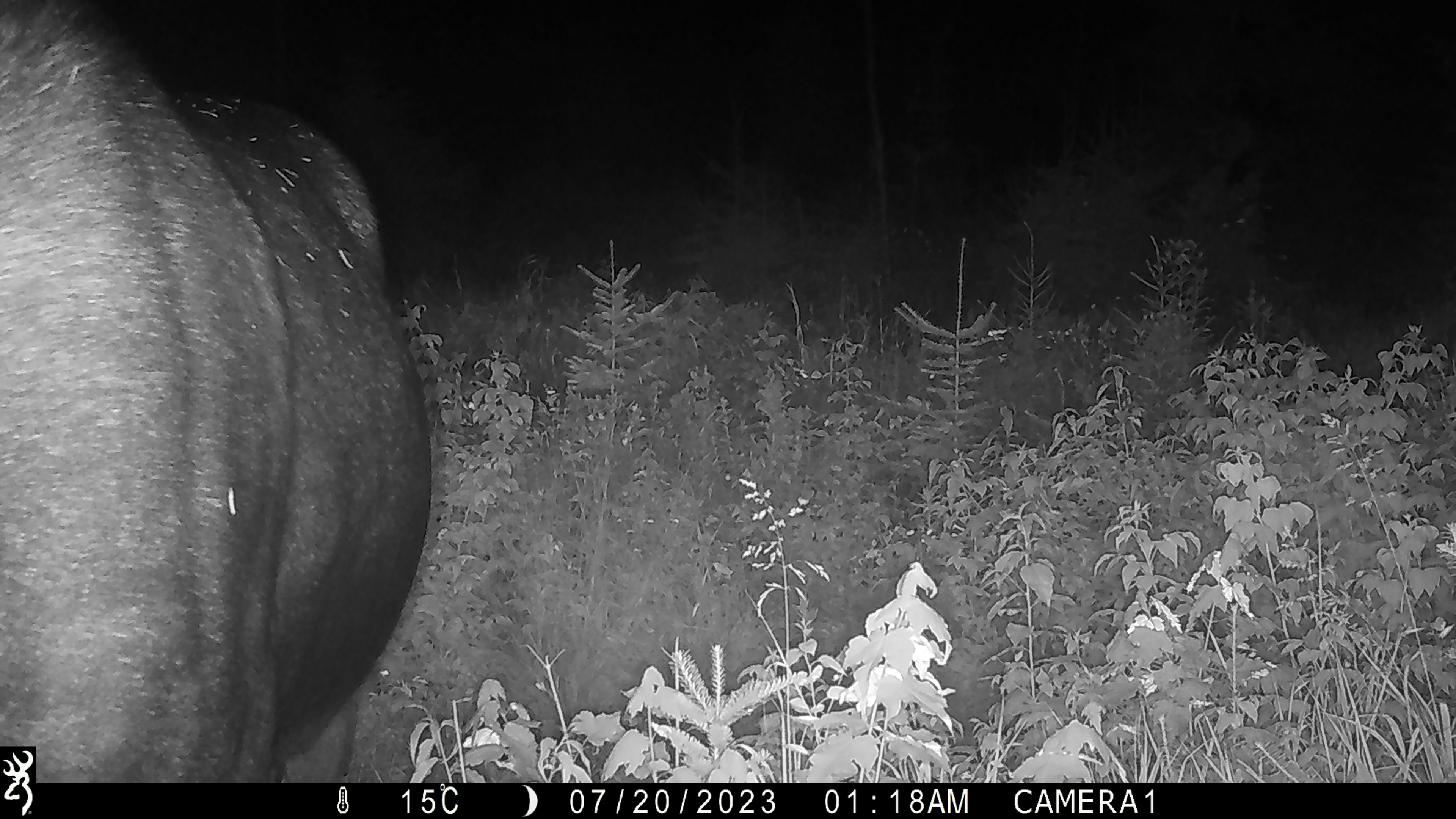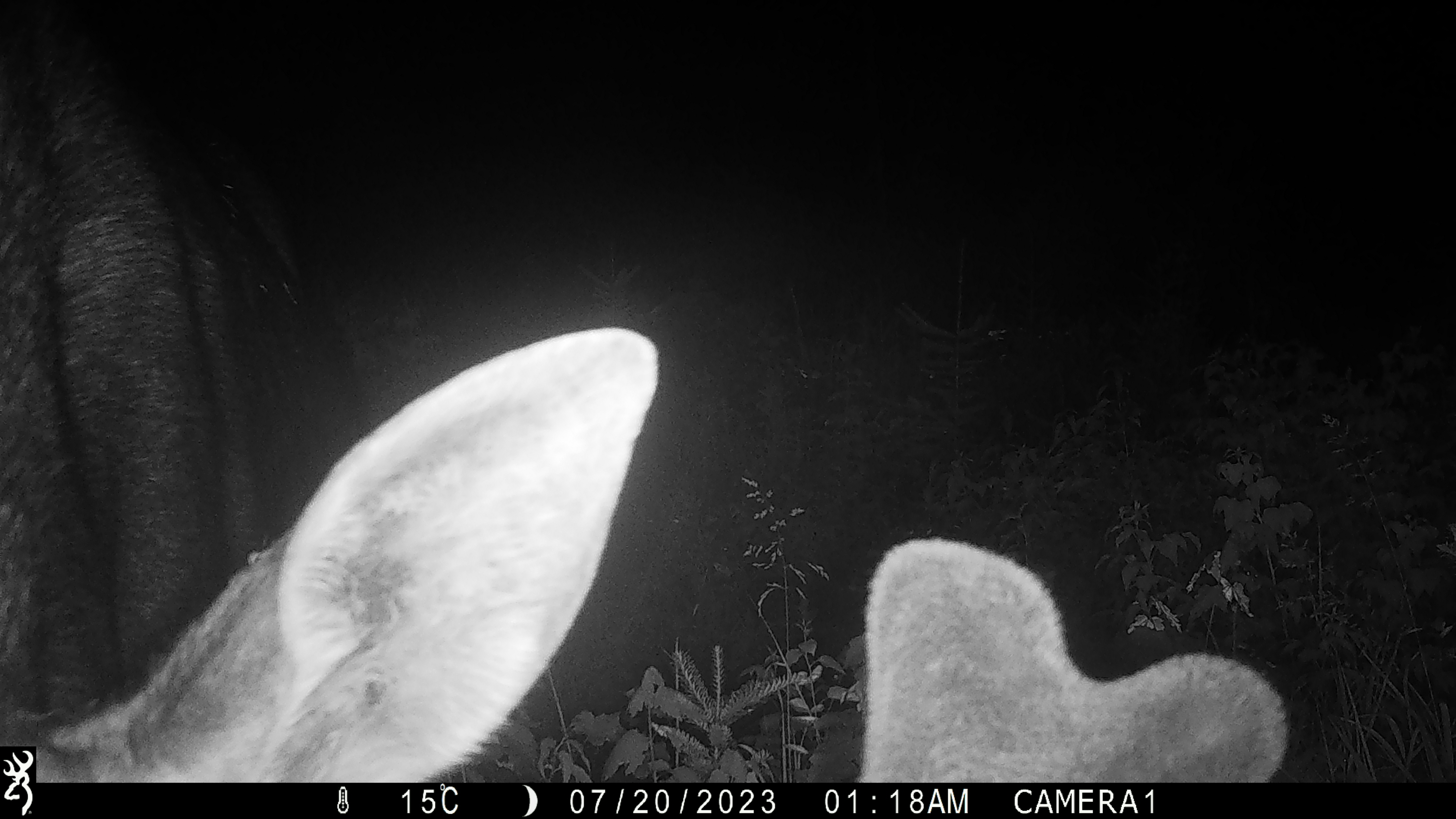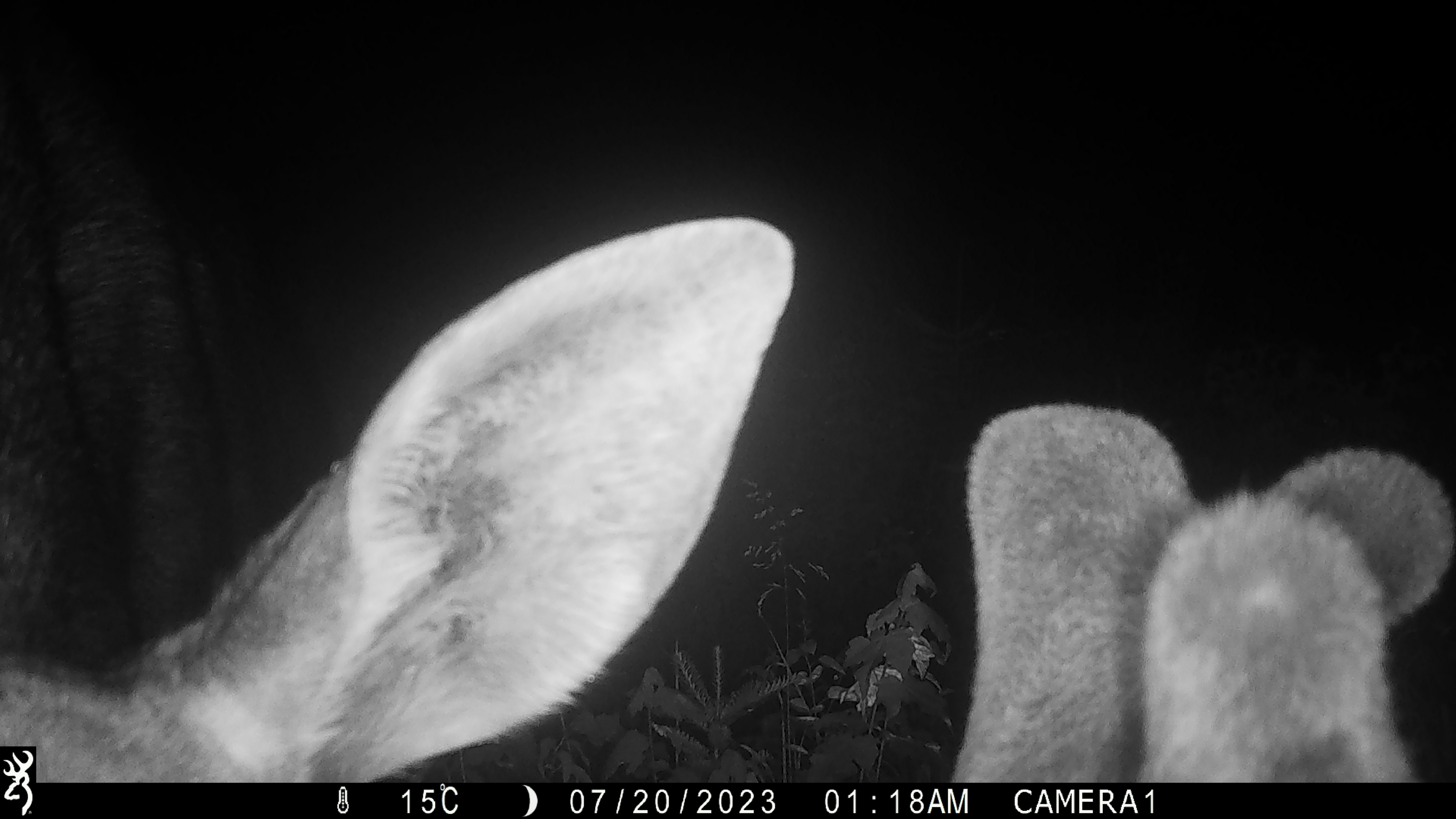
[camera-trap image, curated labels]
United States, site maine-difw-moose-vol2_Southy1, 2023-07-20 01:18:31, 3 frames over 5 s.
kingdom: Animalia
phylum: Chordata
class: Mammalia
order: Artiodactyla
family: Cervidae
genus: Alces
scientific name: Alces alces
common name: moose